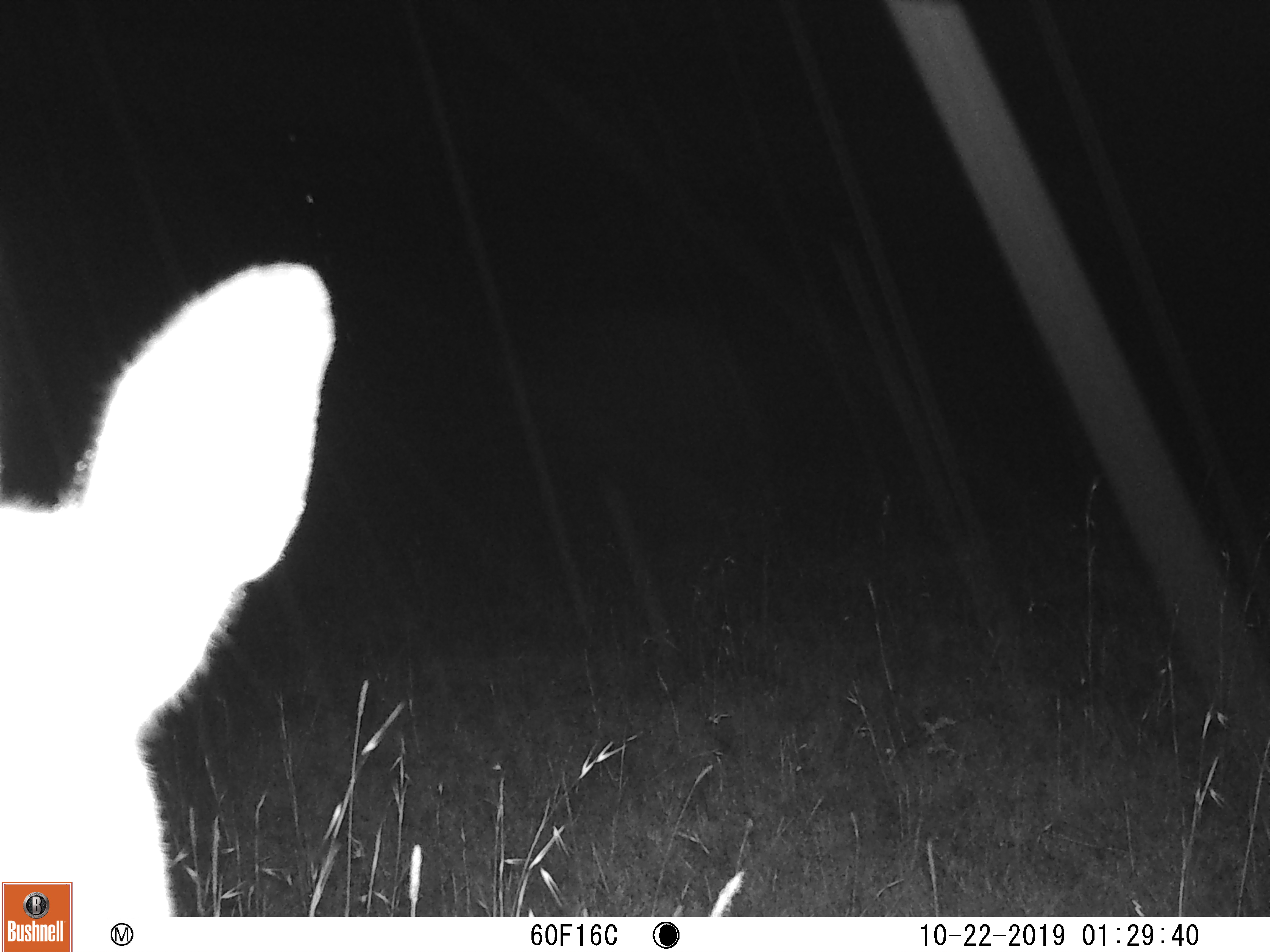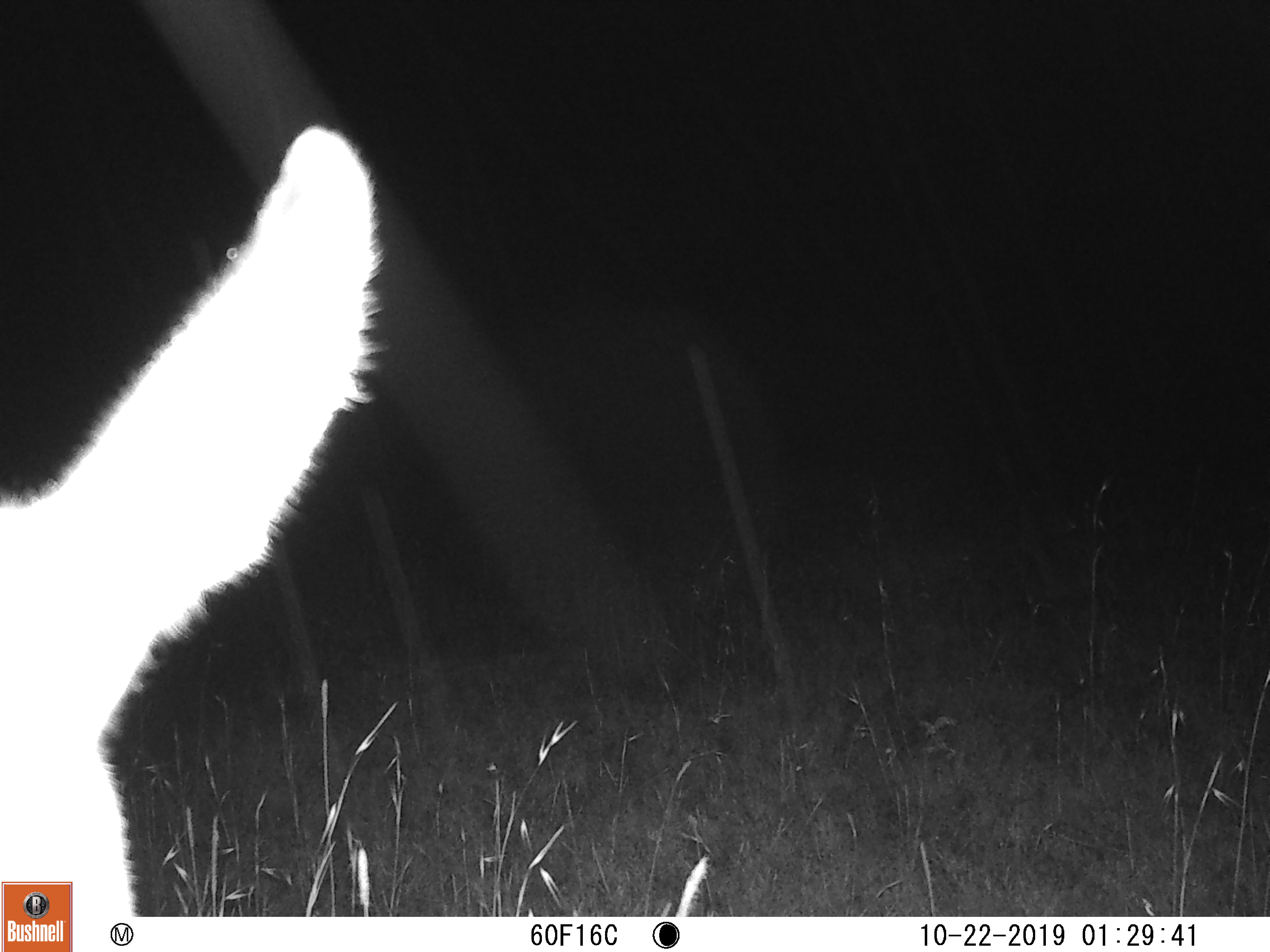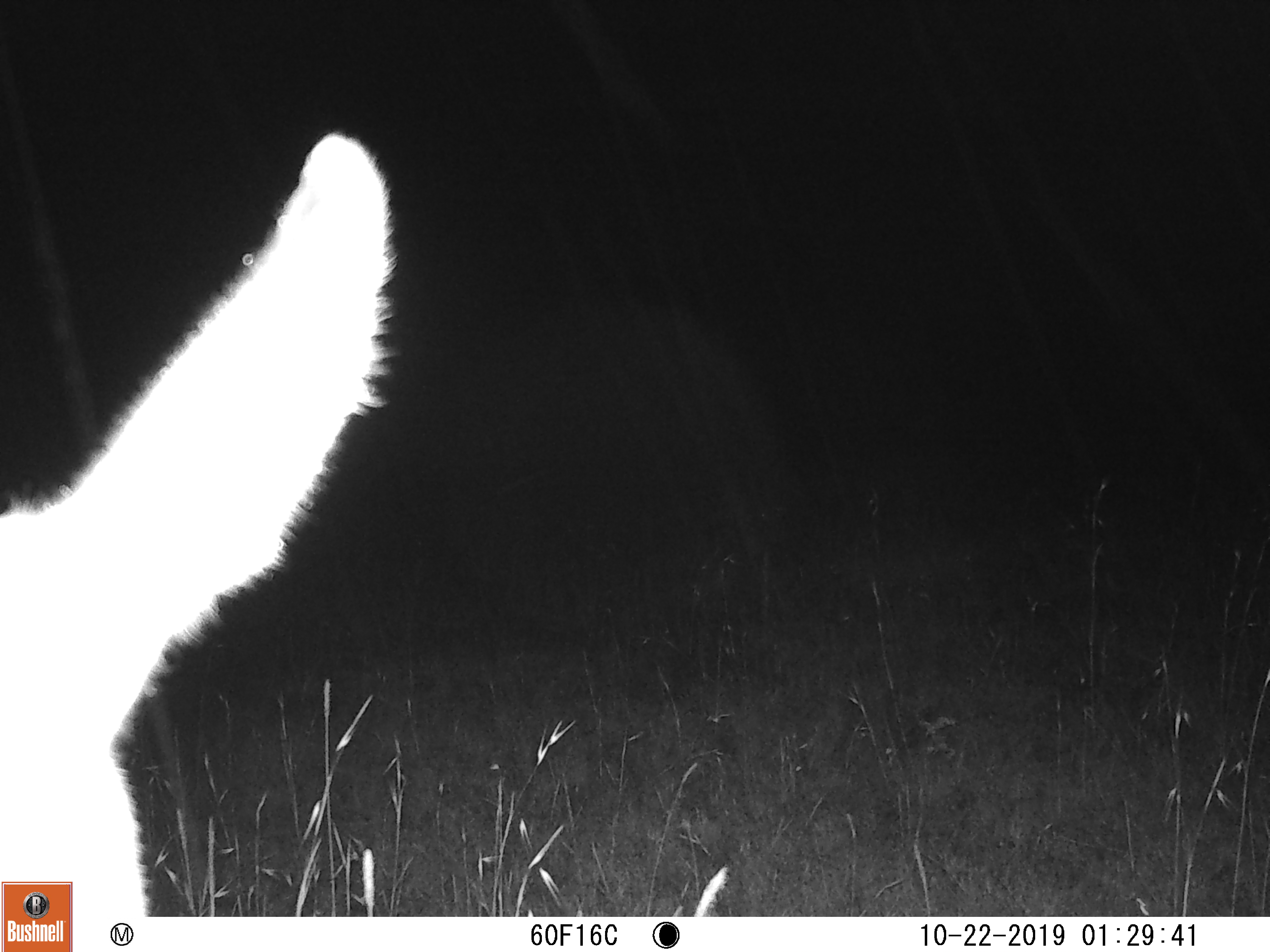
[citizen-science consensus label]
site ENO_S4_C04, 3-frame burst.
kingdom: Animalia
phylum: Chordata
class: Mammalia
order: Artiodactyla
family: Bovidae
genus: Aepyceros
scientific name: Aepyceros melampus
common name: impala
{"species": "impala (Aepyceros melampus)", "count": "1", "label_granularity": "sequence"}